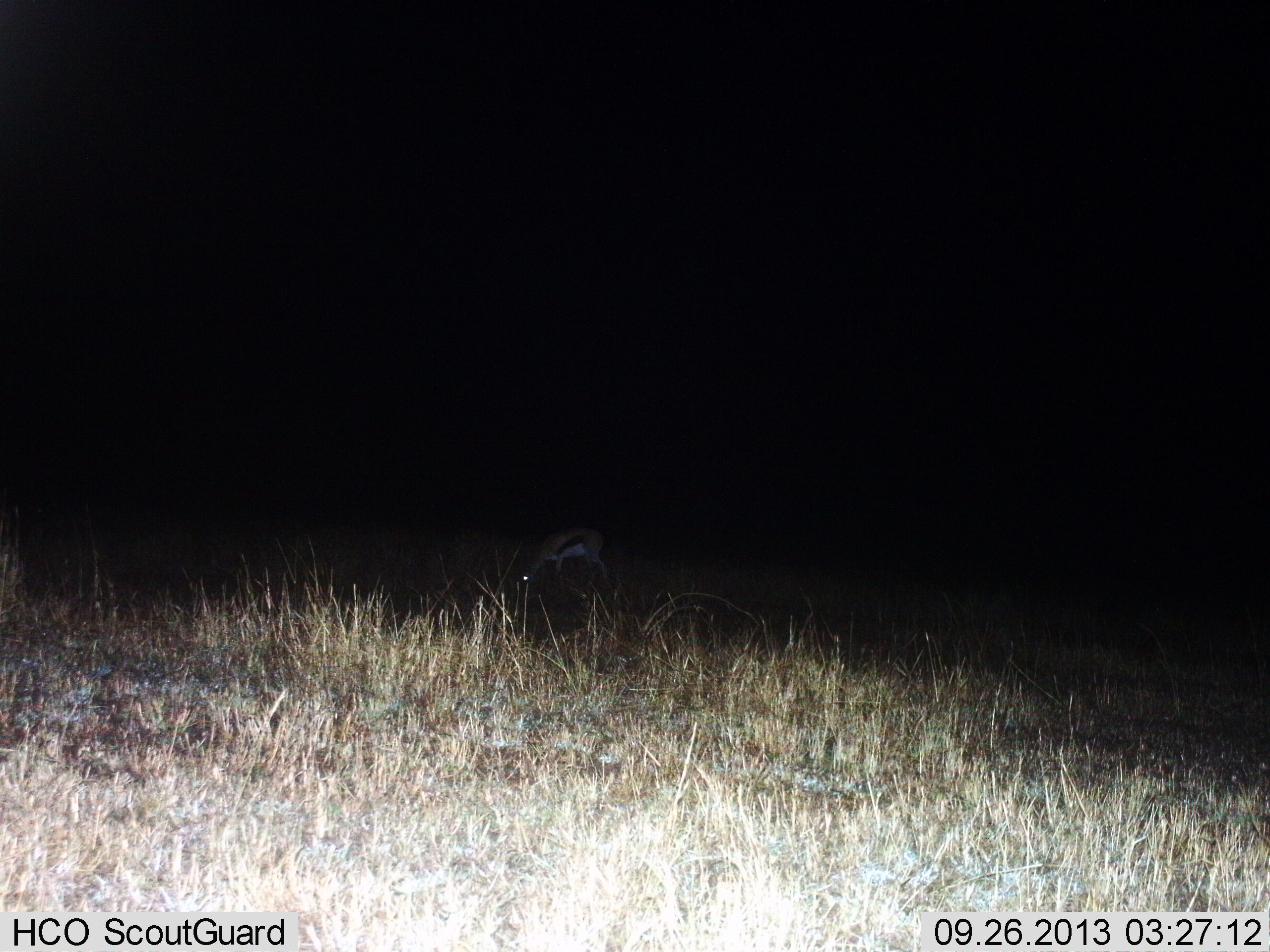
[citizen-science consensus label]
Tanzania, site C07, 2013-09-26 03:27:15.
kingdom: Animalia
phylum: Chordata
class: Mammalia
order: Artiodactyla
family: Bovidae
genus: Eudorcas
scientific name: Eudorcas thomsonii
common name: thomson's gazelle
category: gazellethomsons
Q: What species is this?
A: Gazellethomsons (thomson's gazelle) (Eudorcas thomsonii).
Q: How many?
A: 1.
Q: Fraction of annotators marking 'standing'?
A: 32%.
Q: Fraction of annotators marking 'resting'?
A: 0%.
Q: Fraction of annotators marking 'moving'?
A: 0%.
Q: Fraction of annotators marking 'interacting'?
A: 0%.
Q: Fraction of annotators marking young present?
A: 4%.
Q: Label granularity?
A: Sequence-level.